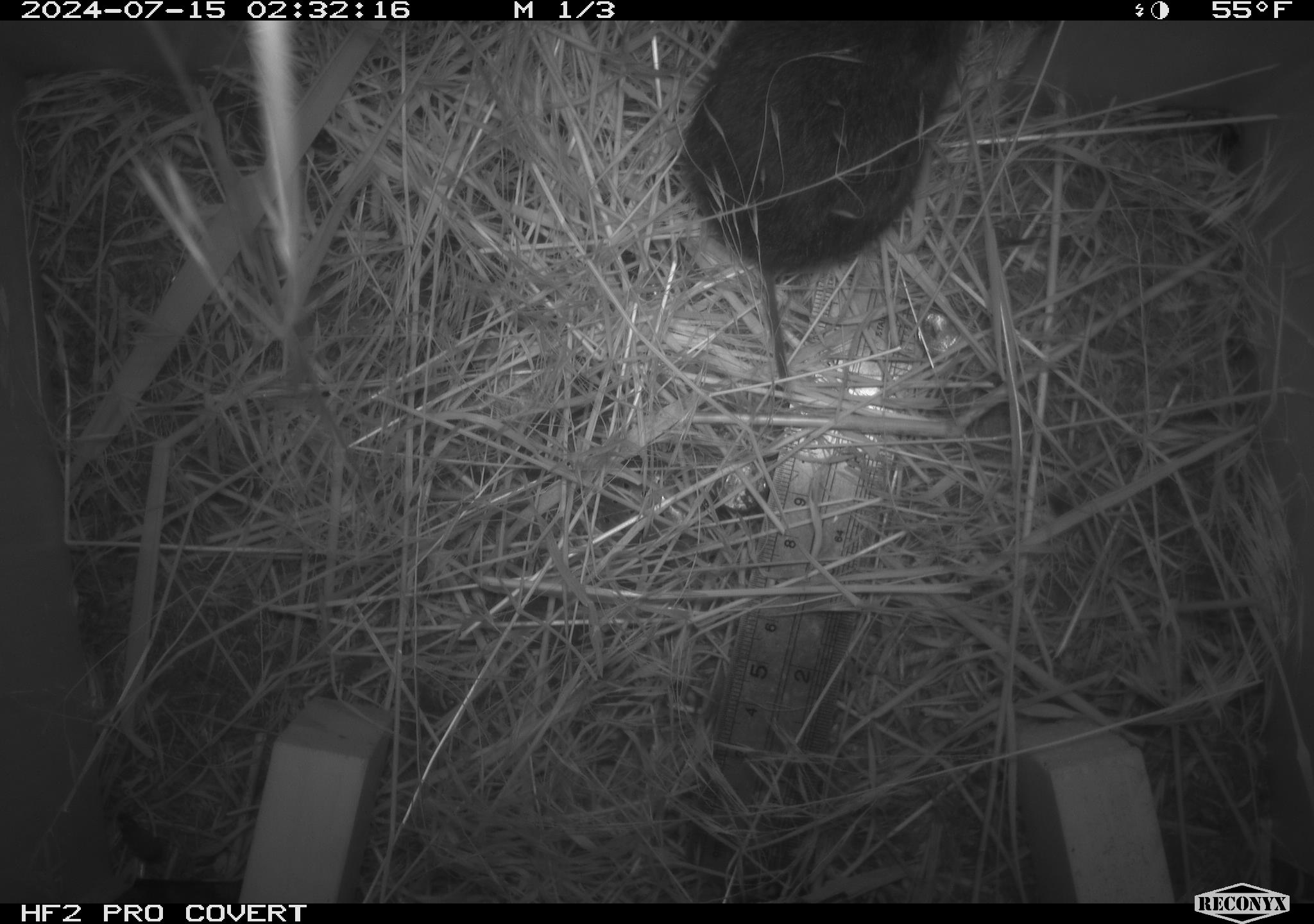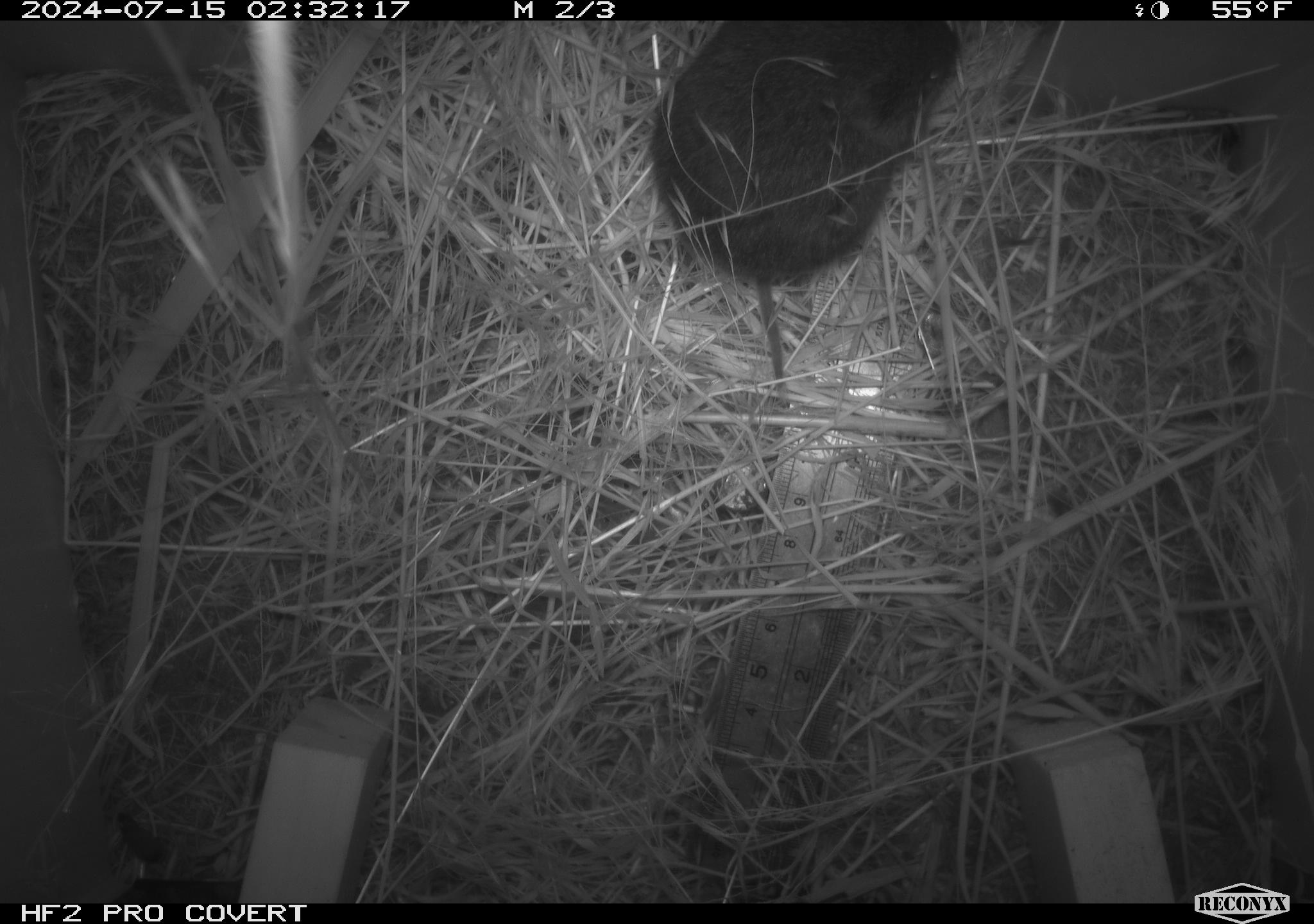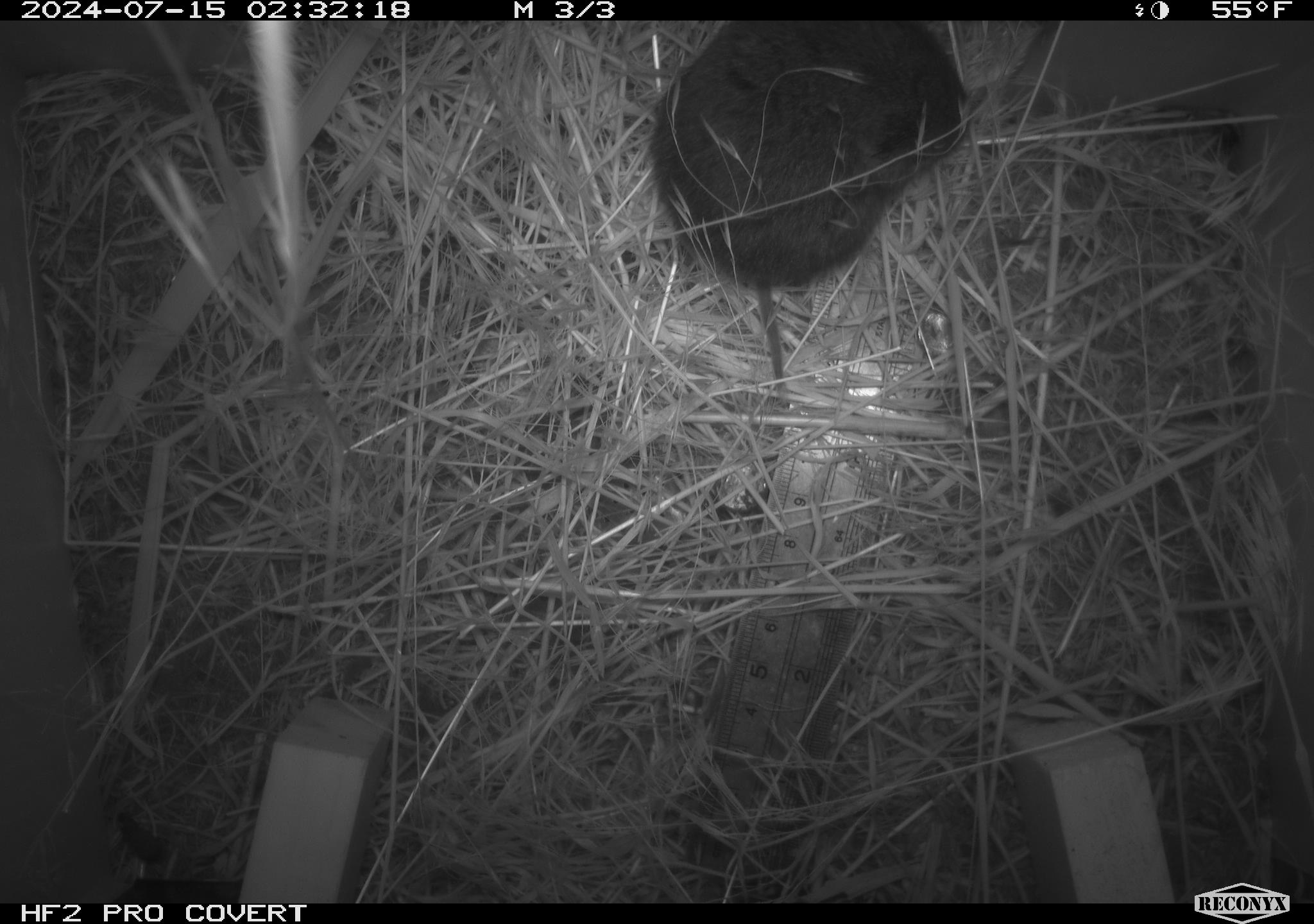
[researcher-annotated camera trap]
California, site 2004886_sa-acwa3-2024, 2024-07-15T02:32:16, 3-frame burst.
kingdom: Animalia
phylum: Chordata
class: Mammalia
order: Rodentia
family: Cricetidae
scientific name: Arvicolinae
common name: voles, lemmings, and muskrats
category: arvicolinae subfamily